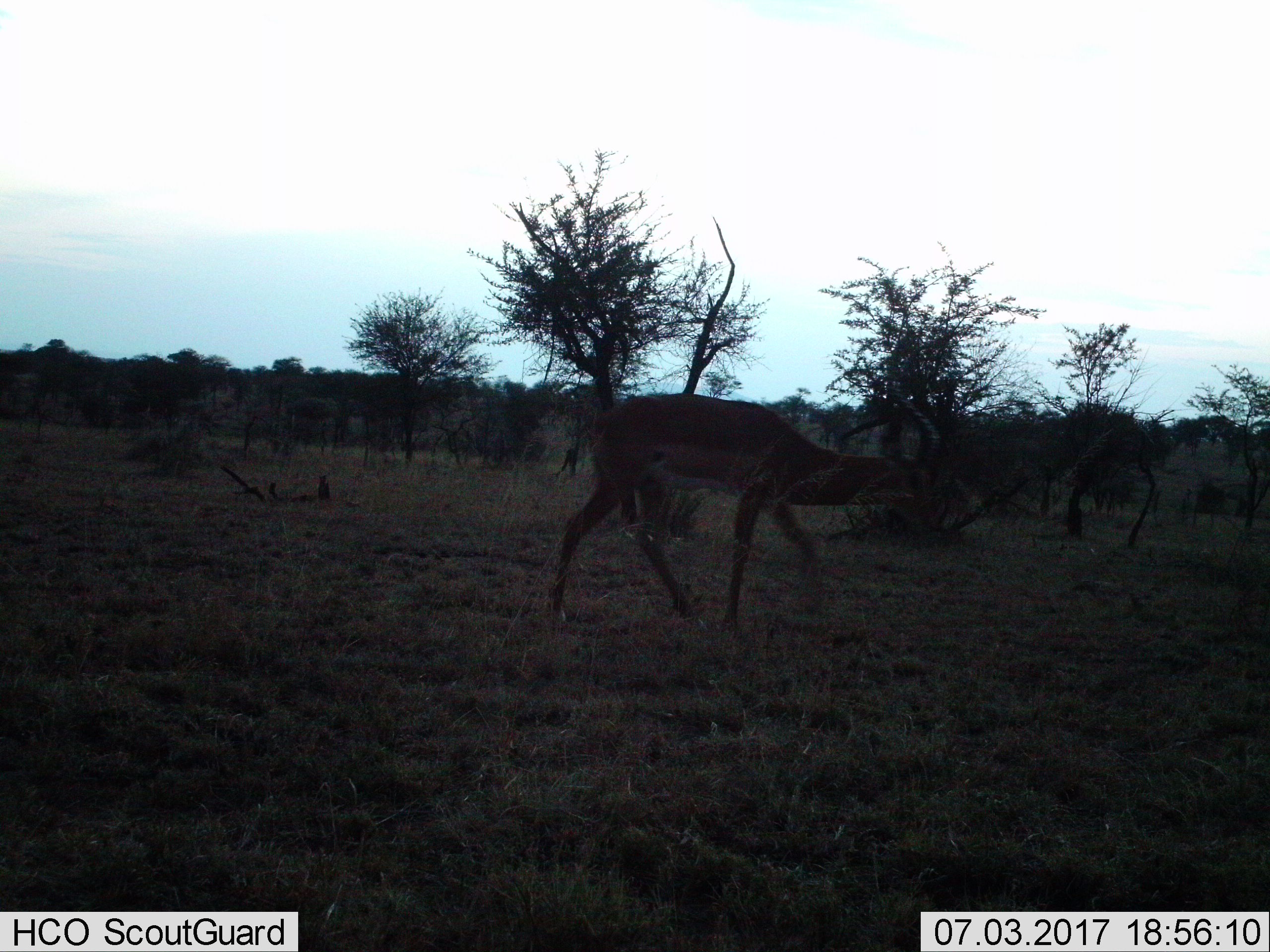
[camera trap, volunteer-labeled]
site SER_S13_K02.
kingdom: Animalia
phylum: Chordata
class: Mammalia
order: Artiodactyla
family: Bovidae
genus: Nanger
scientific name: Nanger granti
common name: grant's gazelle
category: gazellegrants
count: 1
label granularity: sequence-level